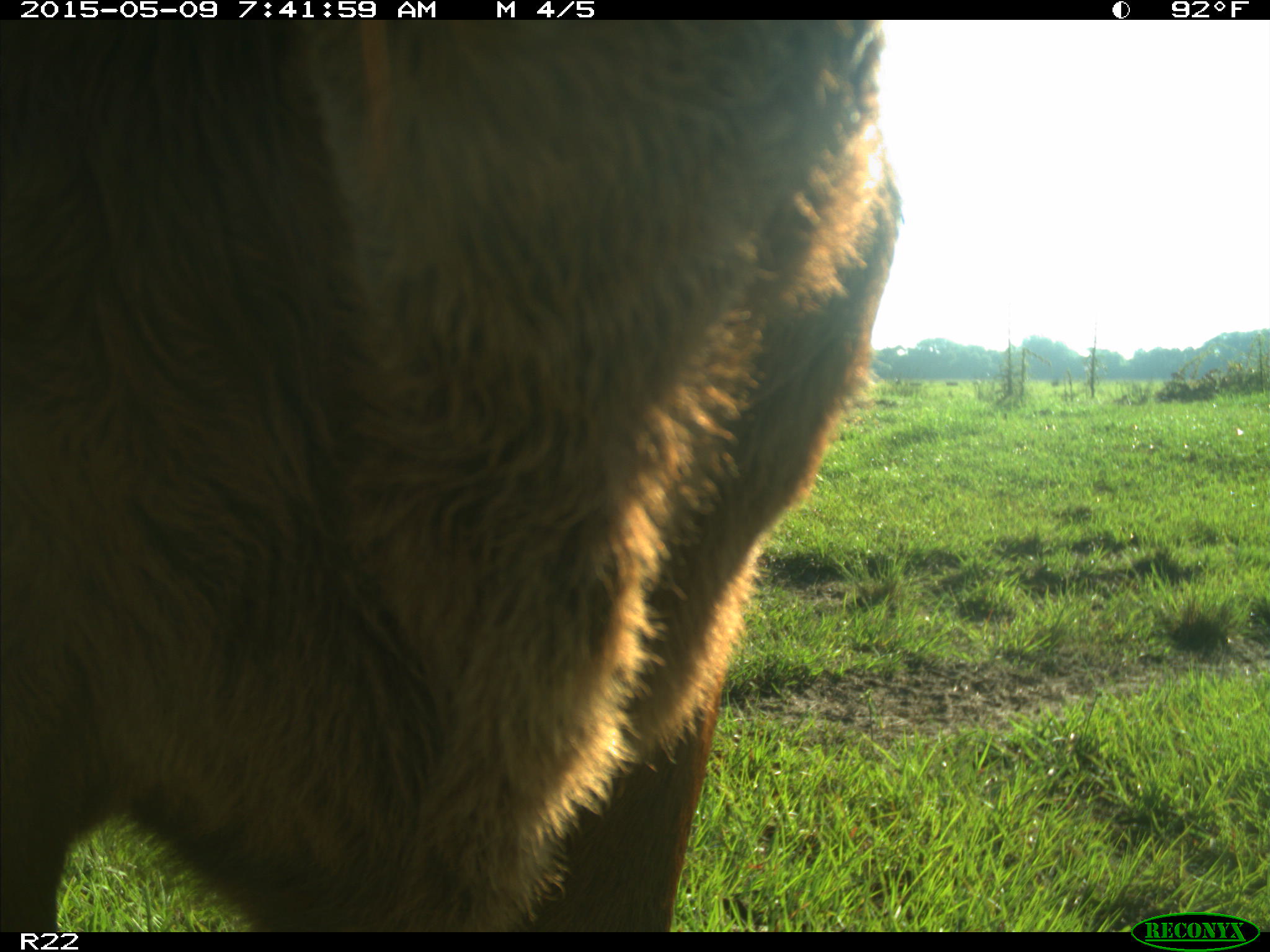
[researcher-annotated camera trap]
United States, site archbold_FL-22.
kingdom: Animalia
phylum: Chordata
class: Mammalia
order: Artiodactyla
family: Bovidae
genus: Bos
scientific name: Bos taurus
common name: domestic cow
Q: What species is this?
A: Bos taurus (domestic cow).